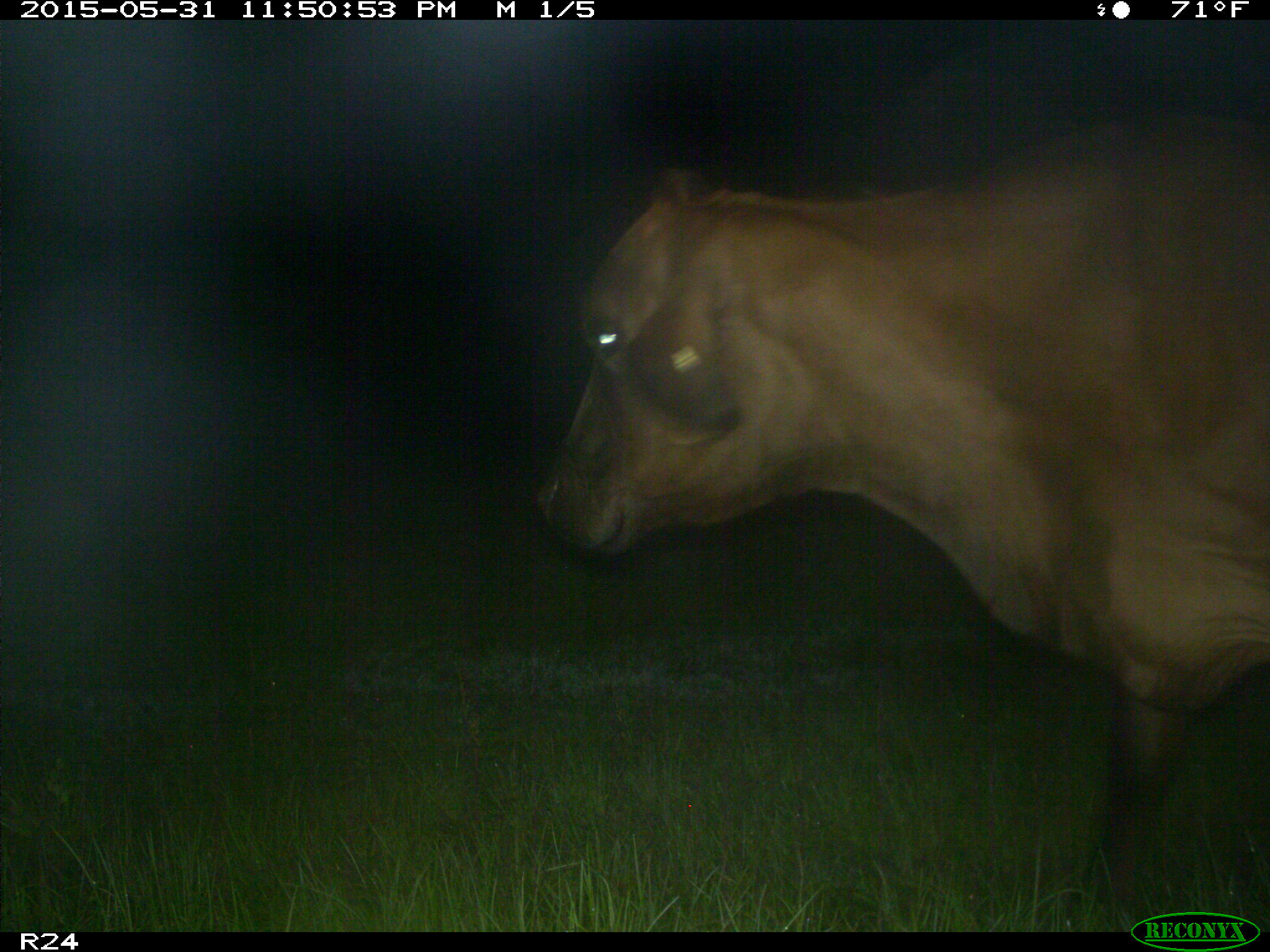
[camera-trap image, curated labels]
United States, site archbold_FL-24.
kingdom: Animalia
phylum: Chordata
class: Mammalia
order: Artiodactyla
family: Bovidae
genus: Bos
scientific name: Bos taurus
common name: domestic cow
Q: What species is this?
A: Bos taurus (domestic cow).